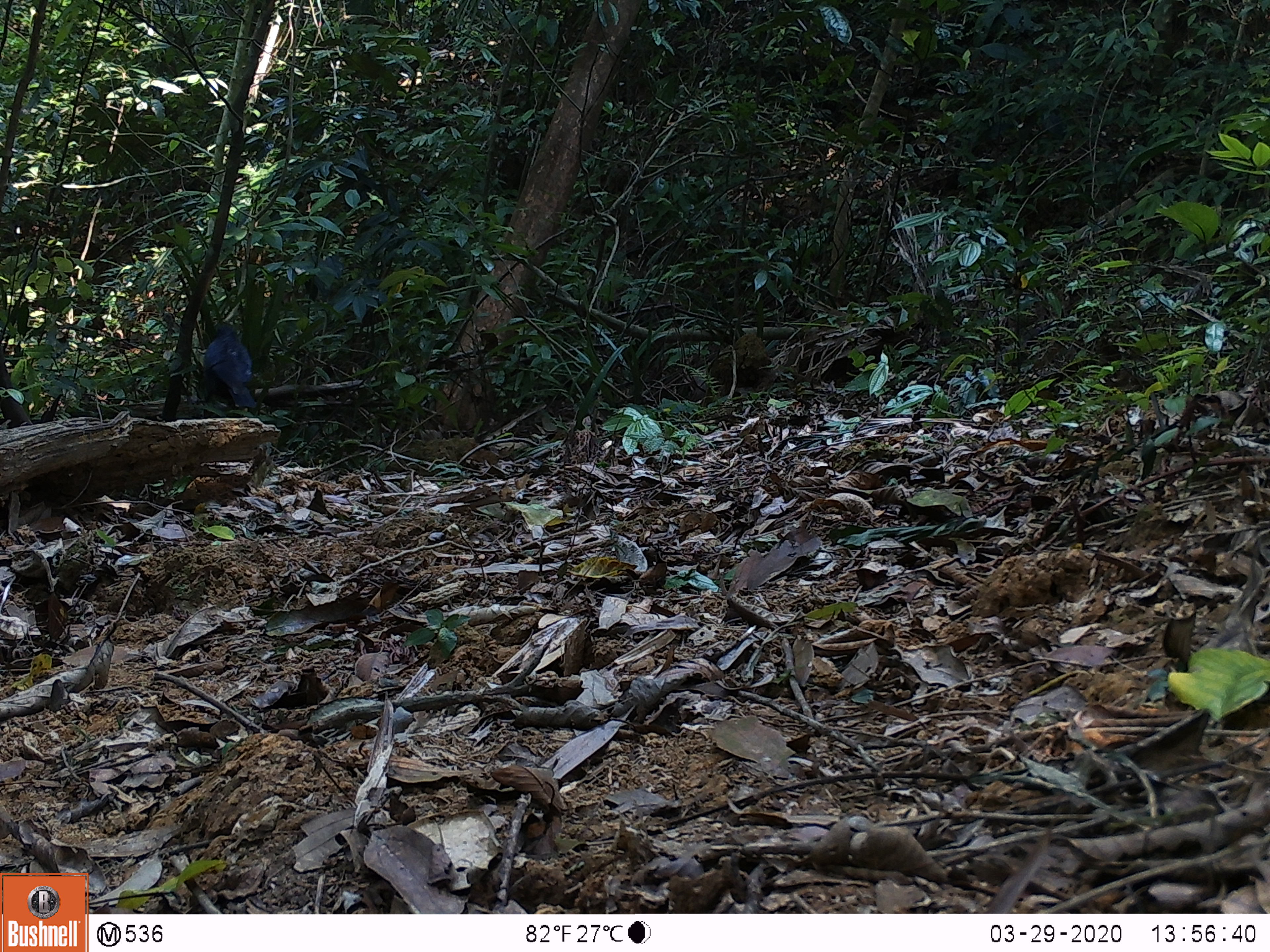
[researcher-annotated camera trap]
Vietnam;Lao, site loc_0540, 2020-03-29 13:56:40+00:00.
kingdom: Animalia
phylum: Chordata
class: Aves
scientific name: Aves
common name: bird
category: unidentified bird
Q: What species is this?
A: Unidentified bird (bird) (Aves).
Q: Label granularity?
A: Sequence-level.